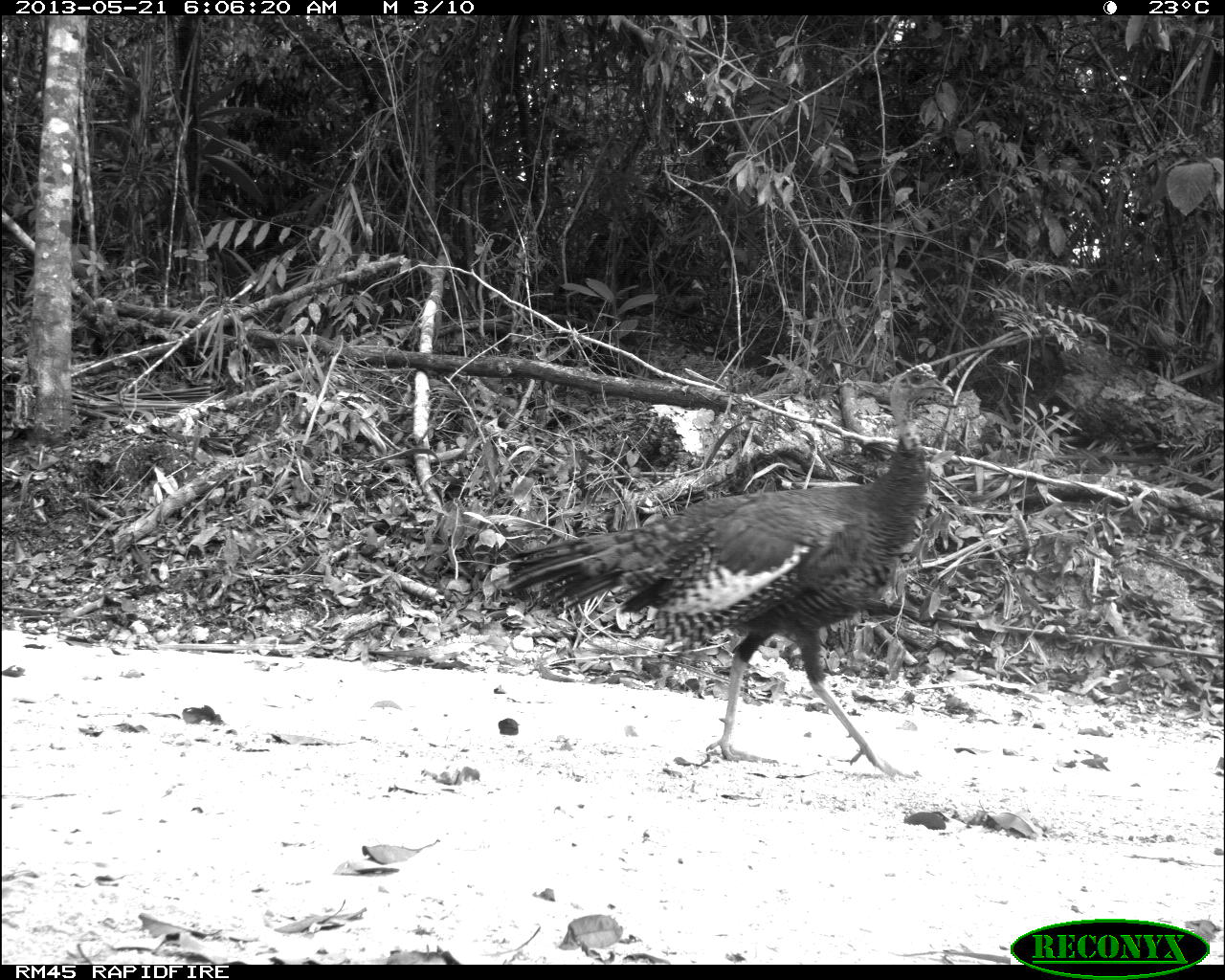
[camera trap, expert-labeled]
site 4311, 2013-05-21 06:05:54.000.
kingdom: Animalia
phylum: Chordata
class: Aves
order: Galliformes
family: Phasianidae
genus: Meleagris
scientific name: Meleagris ocellata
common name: ocellated turkey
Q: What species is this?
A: Meleagris ocellata (ocellated turkey).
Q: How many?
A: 1.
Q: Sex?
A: Male.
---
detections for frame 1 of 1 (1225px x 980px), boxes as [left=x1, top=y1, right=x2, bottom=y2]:
meleagris ocellata: [left=502, top=363, right=953, bottom=779]